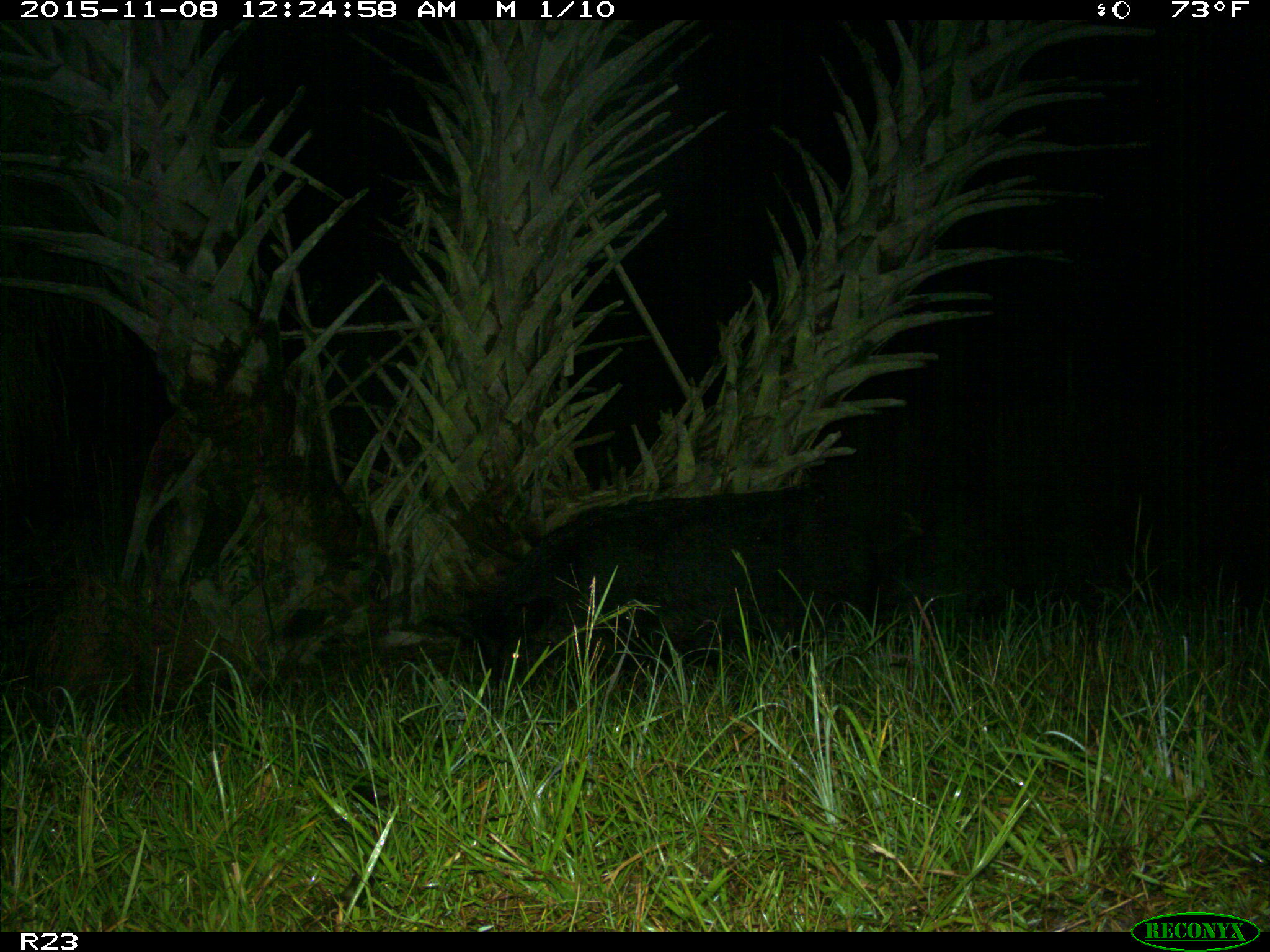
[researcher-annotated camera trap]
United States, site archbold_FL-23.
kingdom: Animalia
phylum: Chordata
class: Mammalia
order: Artiodactyla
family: Suidae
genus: Sus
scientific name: Sus scrofa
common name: wild boar